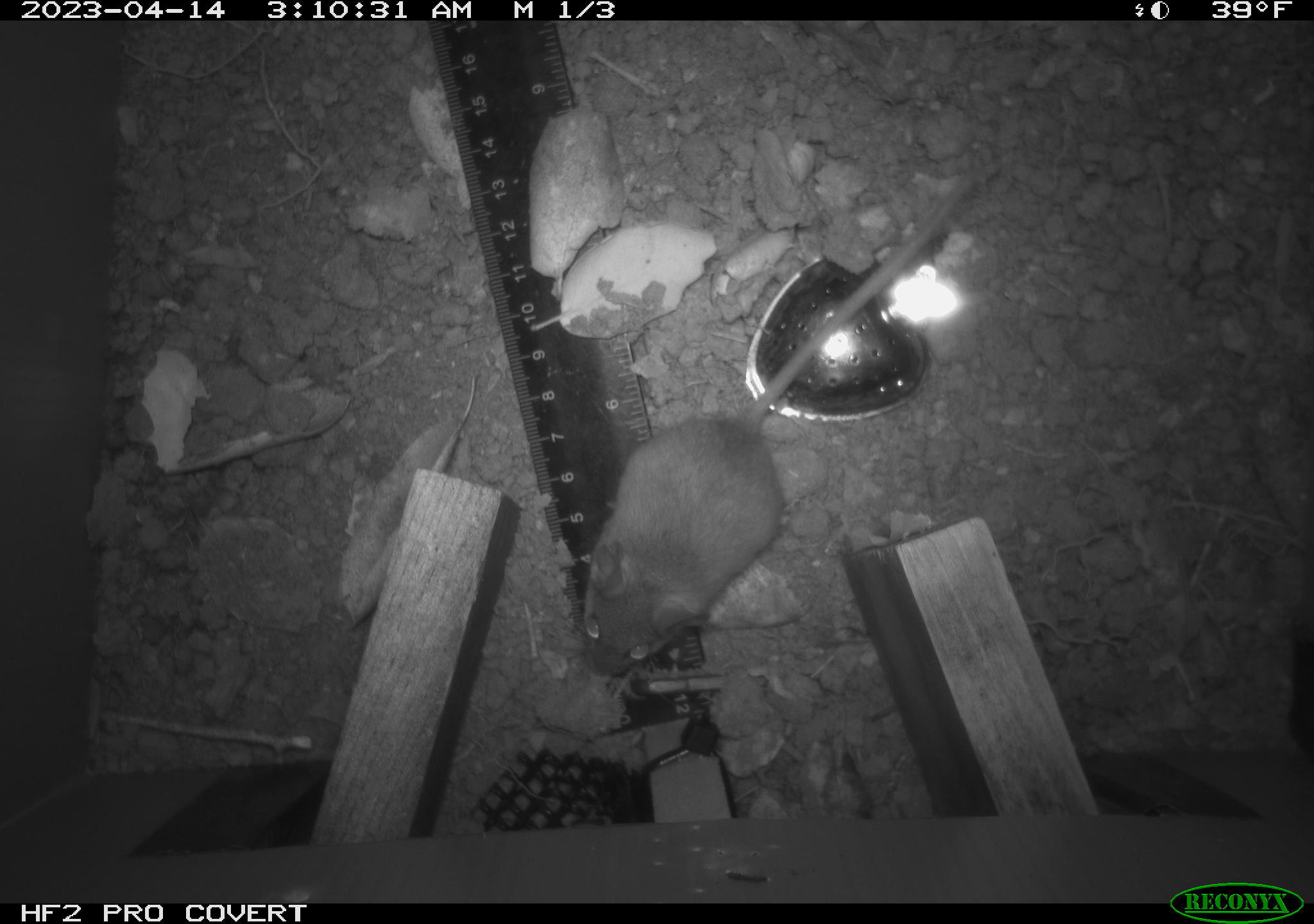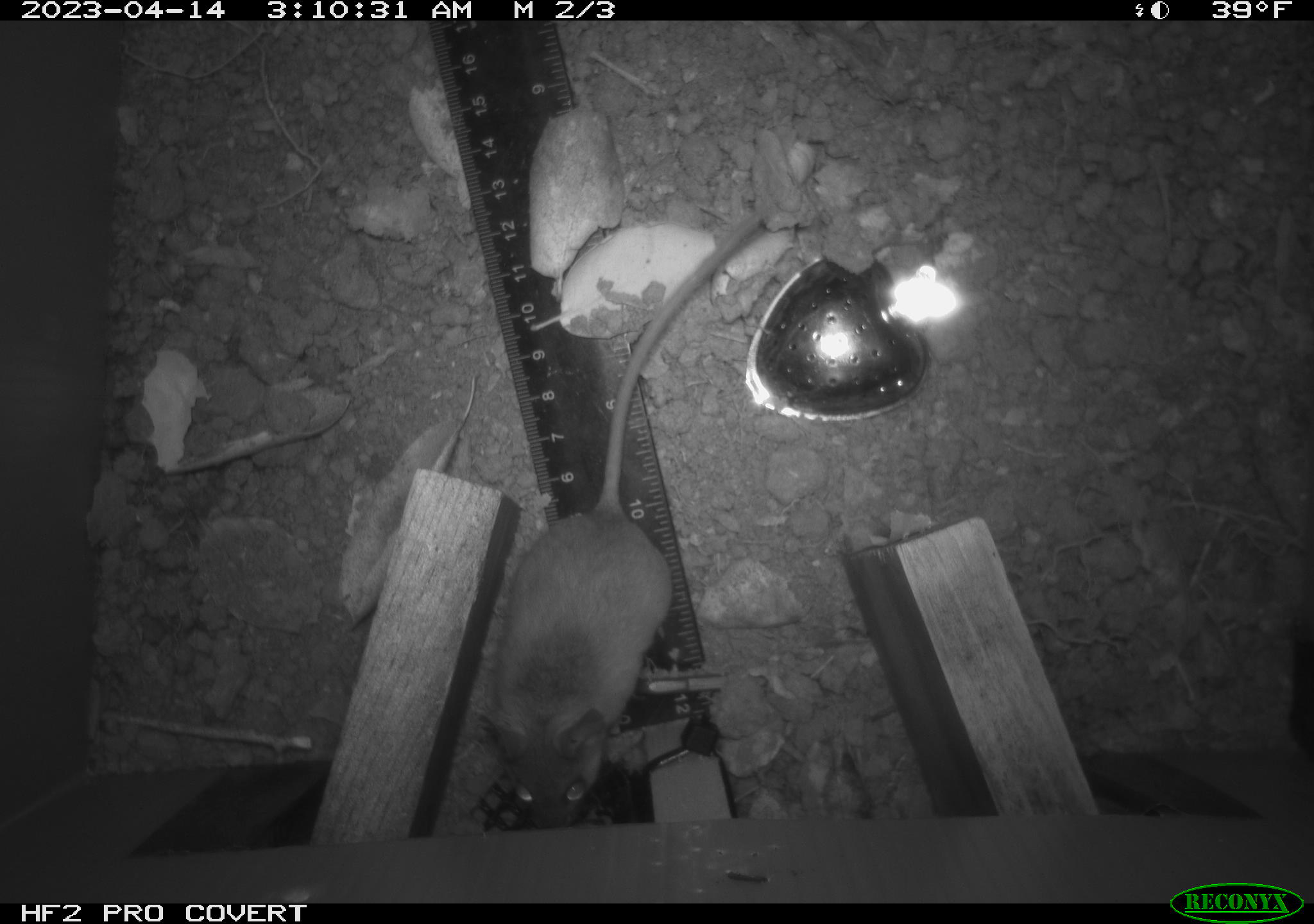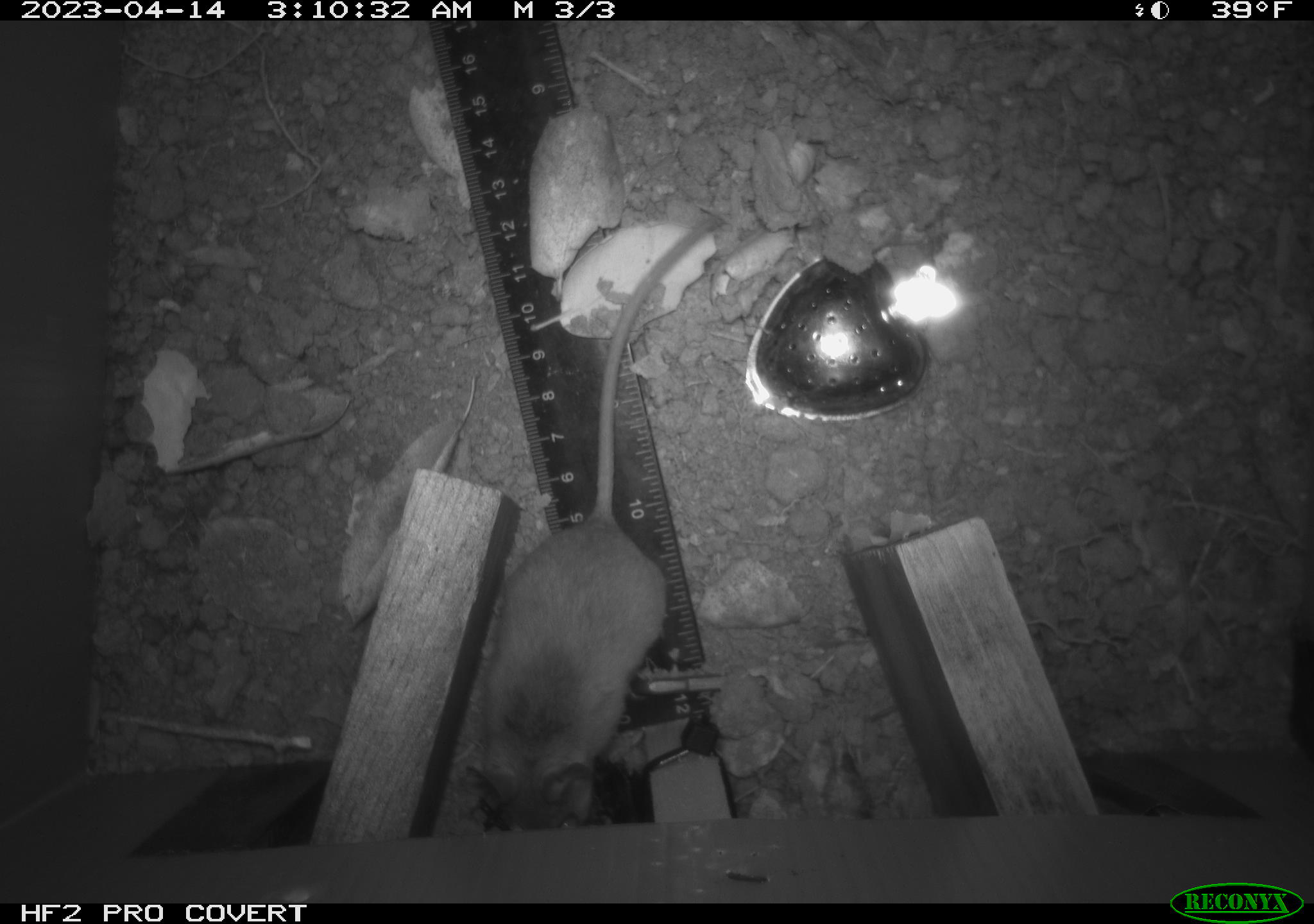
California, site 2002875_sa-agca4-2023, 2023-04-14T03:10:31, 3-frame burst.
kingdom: Animalia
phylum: Chordata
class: Mammalia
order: Rodentia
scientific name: Rodentia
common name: mouse species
Mouse species (Rodentia).